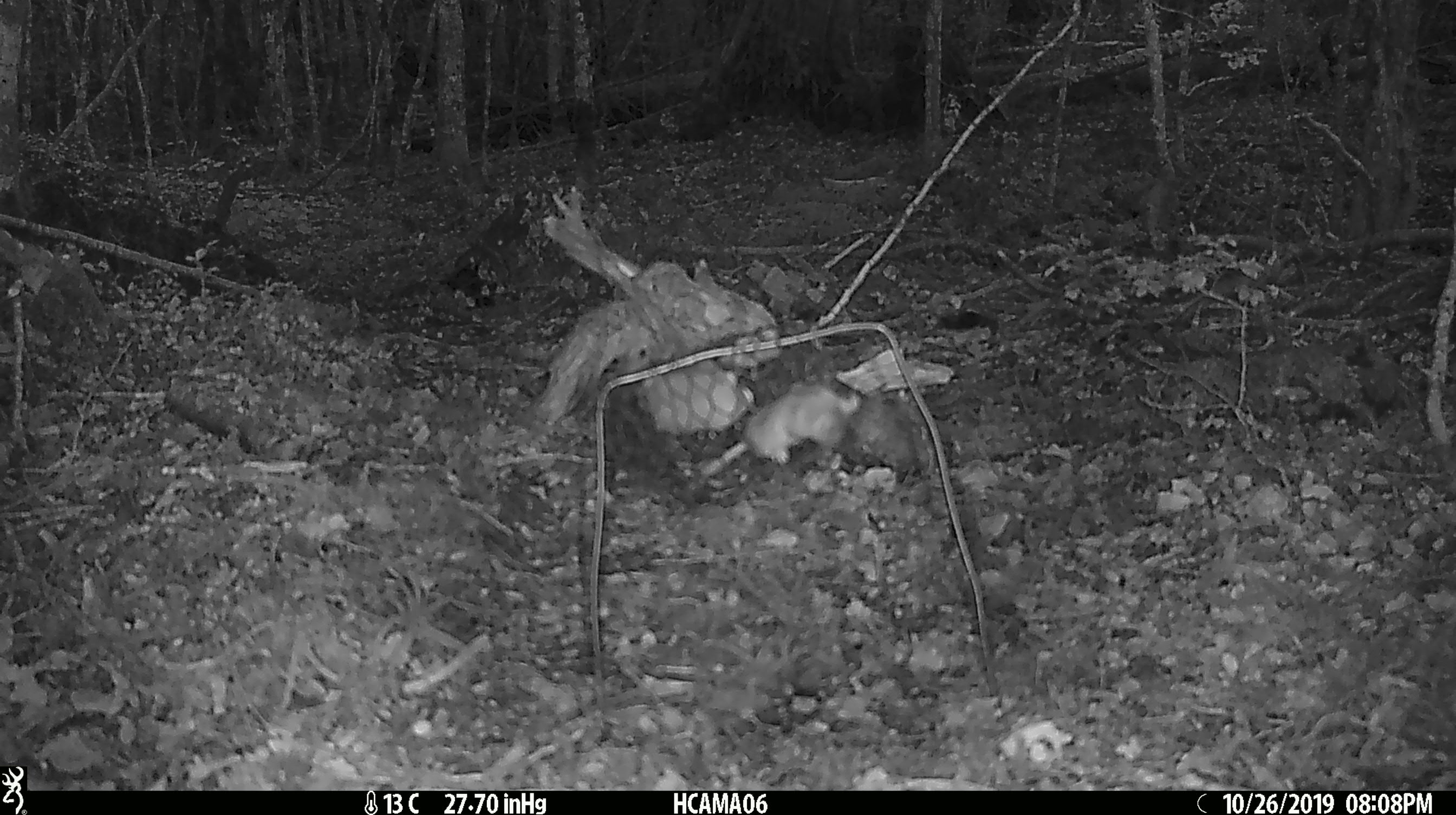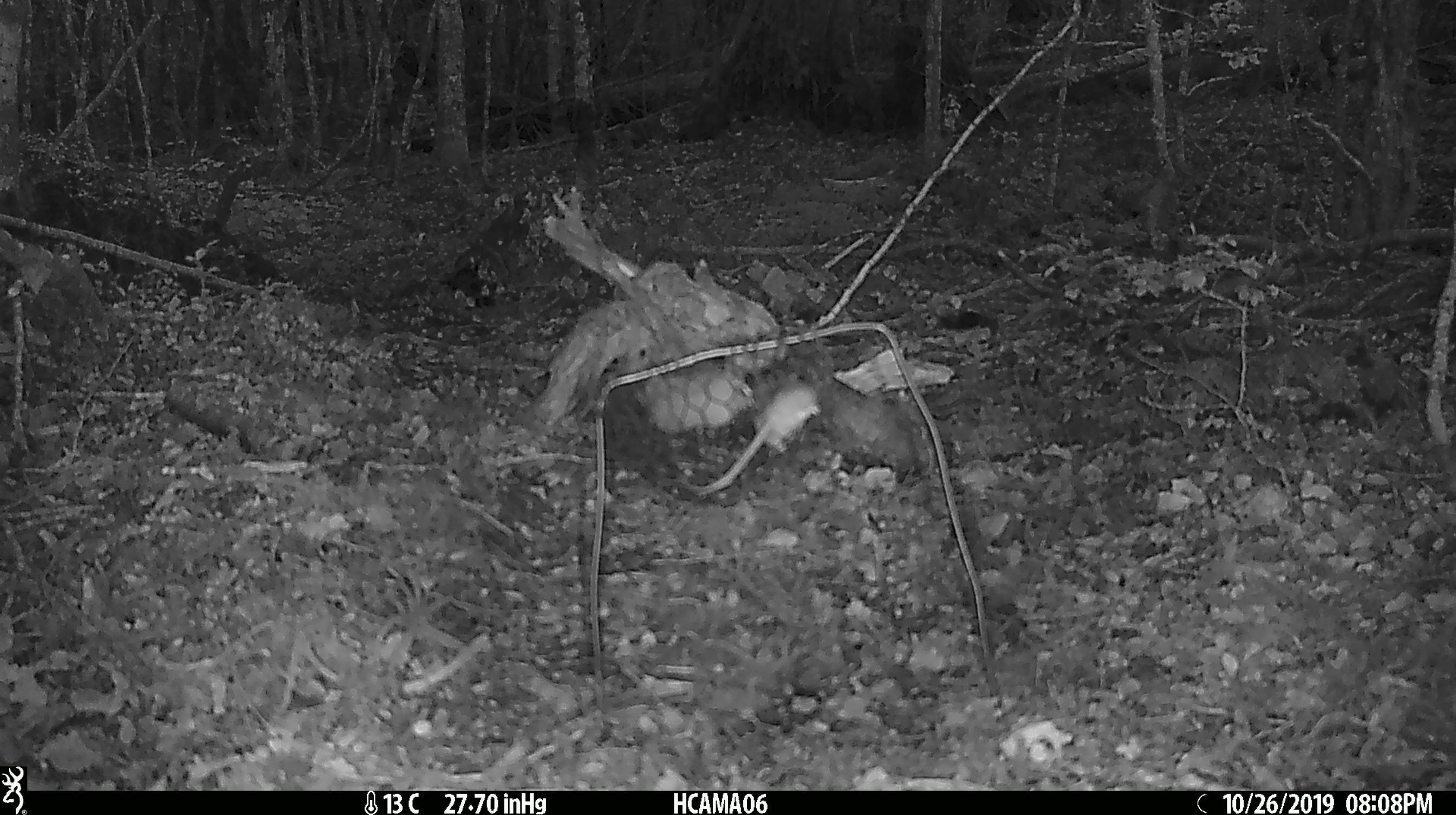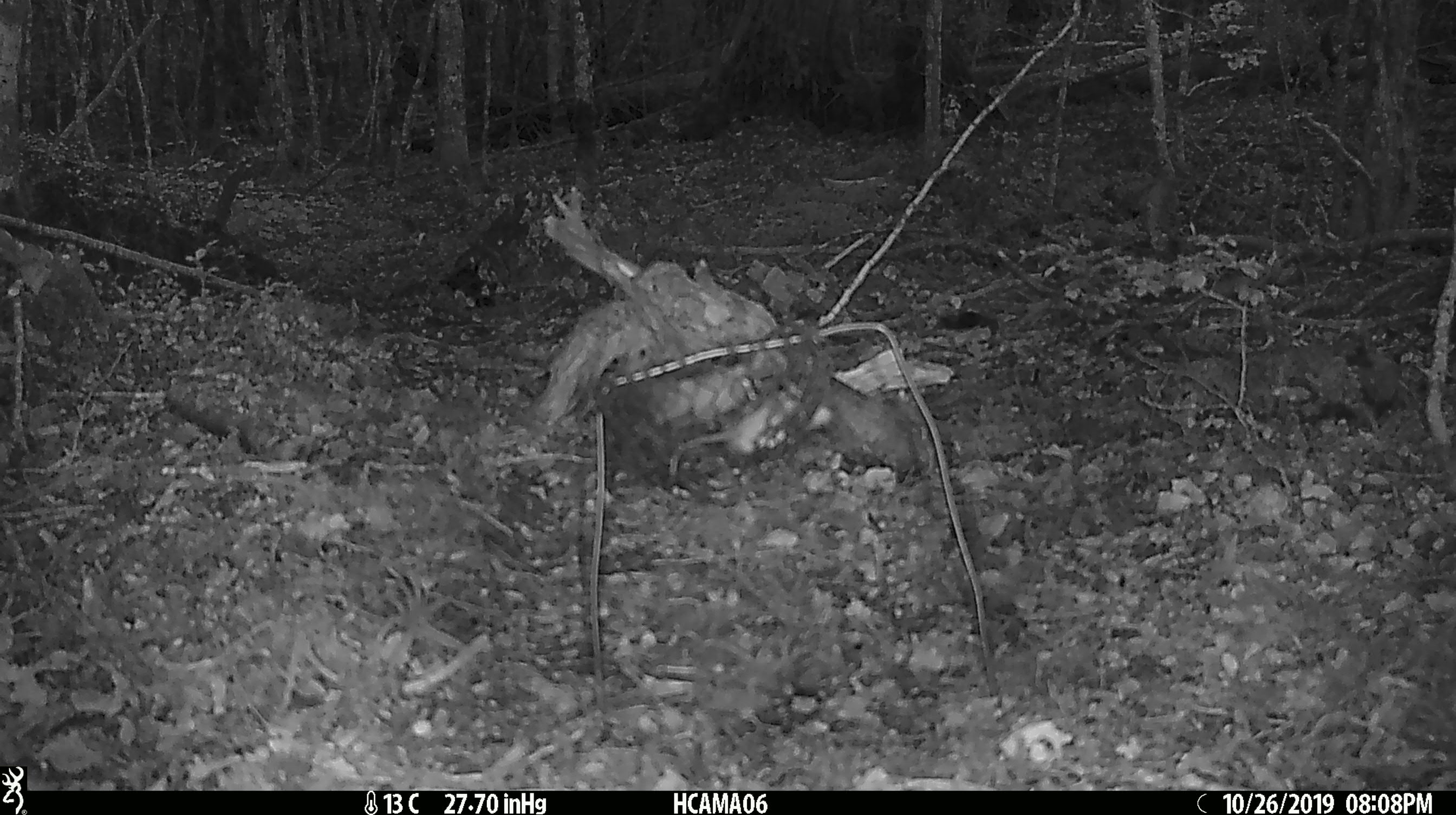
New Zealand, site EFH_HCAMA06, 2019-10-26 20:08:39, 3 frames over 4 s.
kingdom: Animalia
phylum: Chordata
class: Mammalia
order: Rodentia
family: Muridae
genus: Mus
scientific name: Mus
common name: mouse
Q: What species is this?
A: Mouse (Mus).